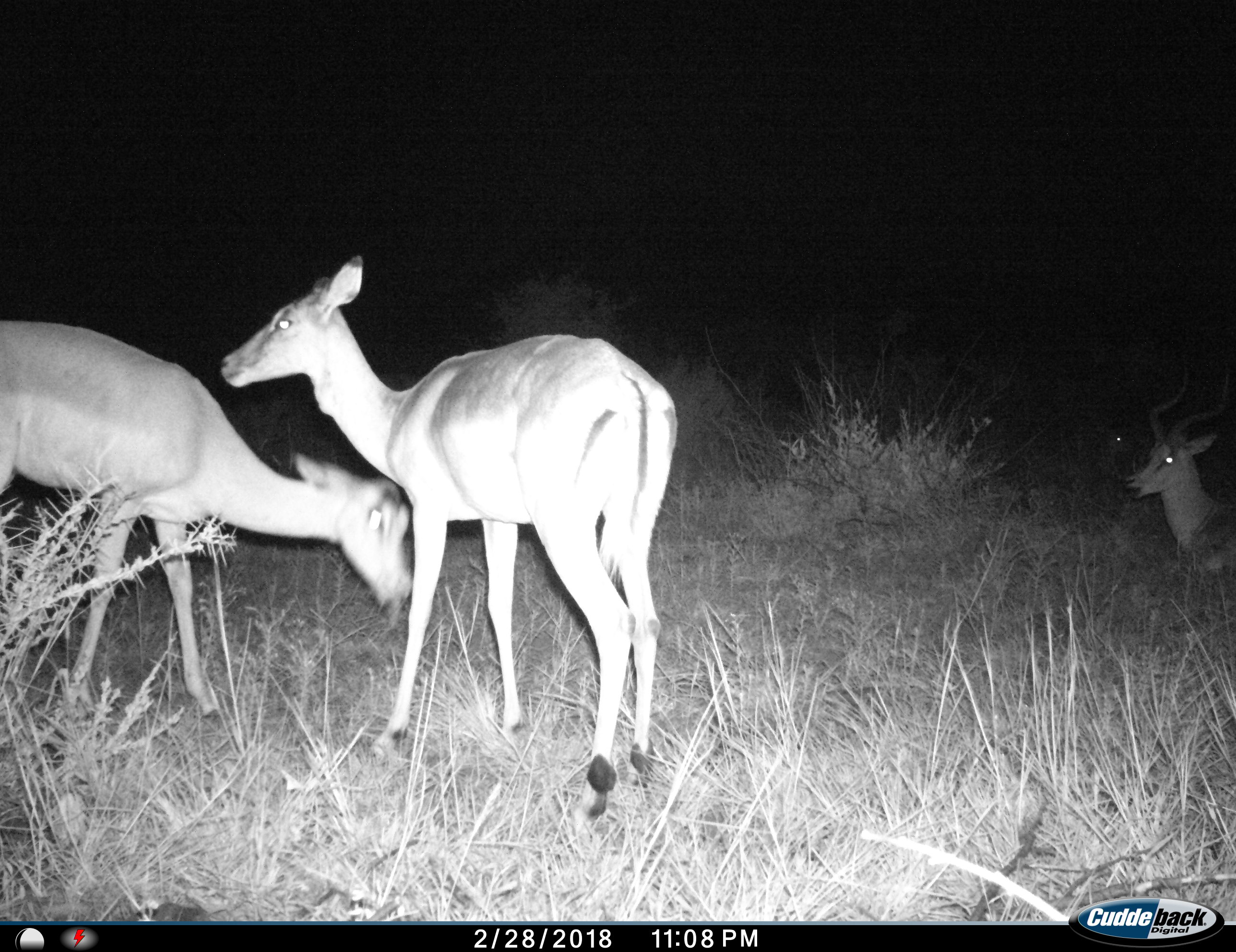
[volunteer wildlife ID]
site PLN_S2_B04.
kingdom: Animalia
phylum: Chordata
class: Mammalia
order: Artiodactyla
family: Bovidae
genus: Aepyceros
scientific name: Aepyceros melampus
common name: impala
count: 3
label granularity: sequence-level